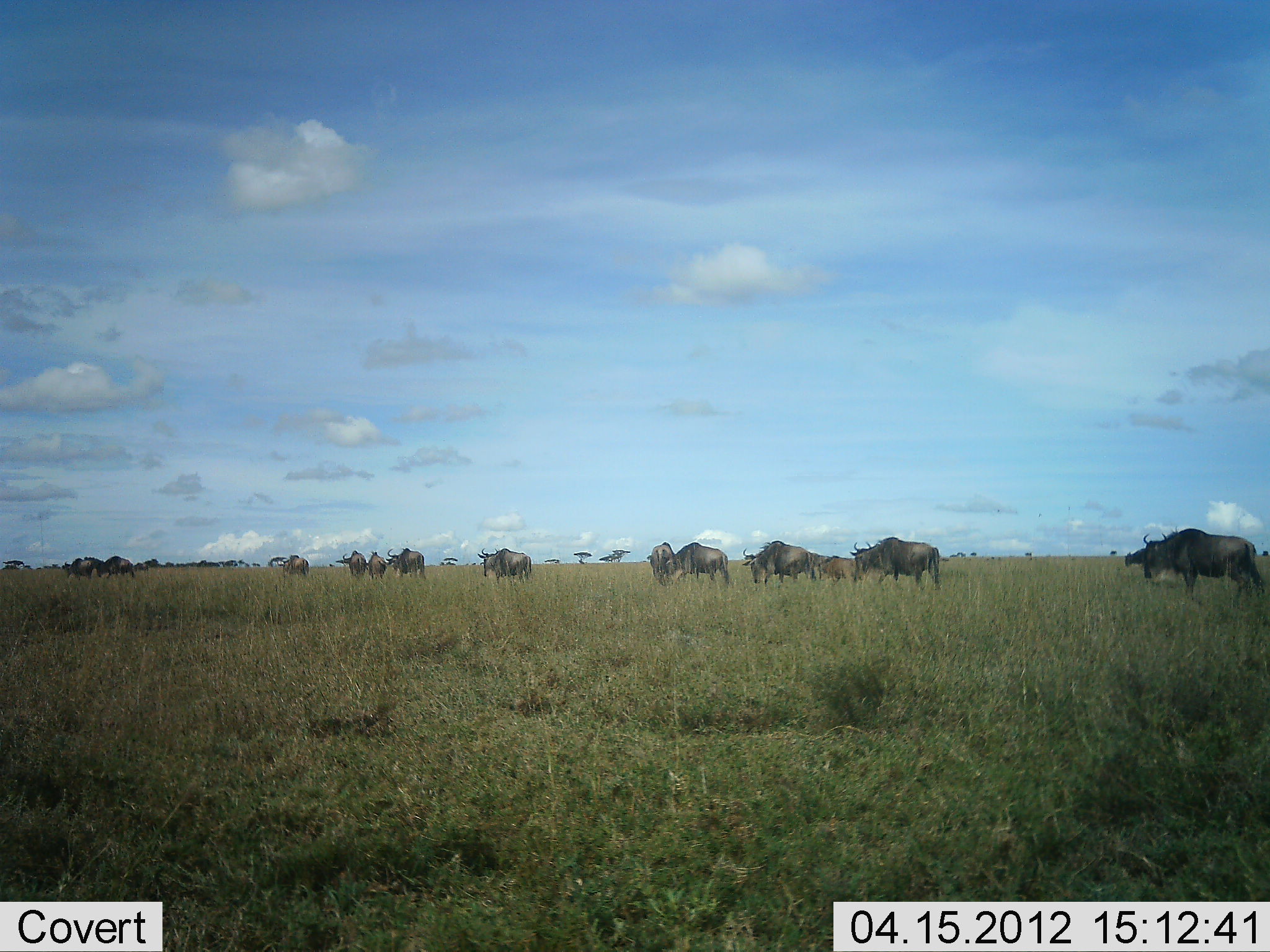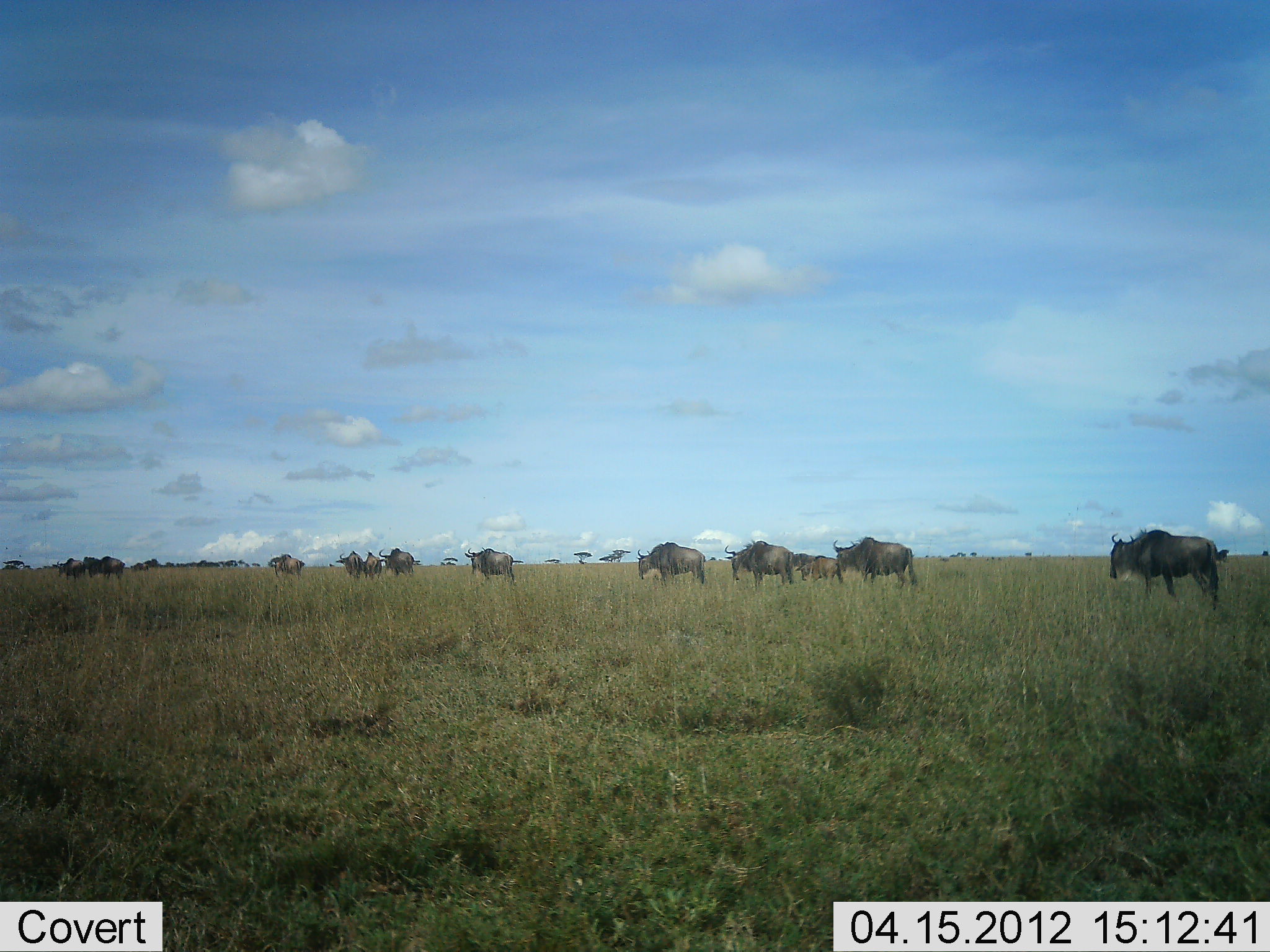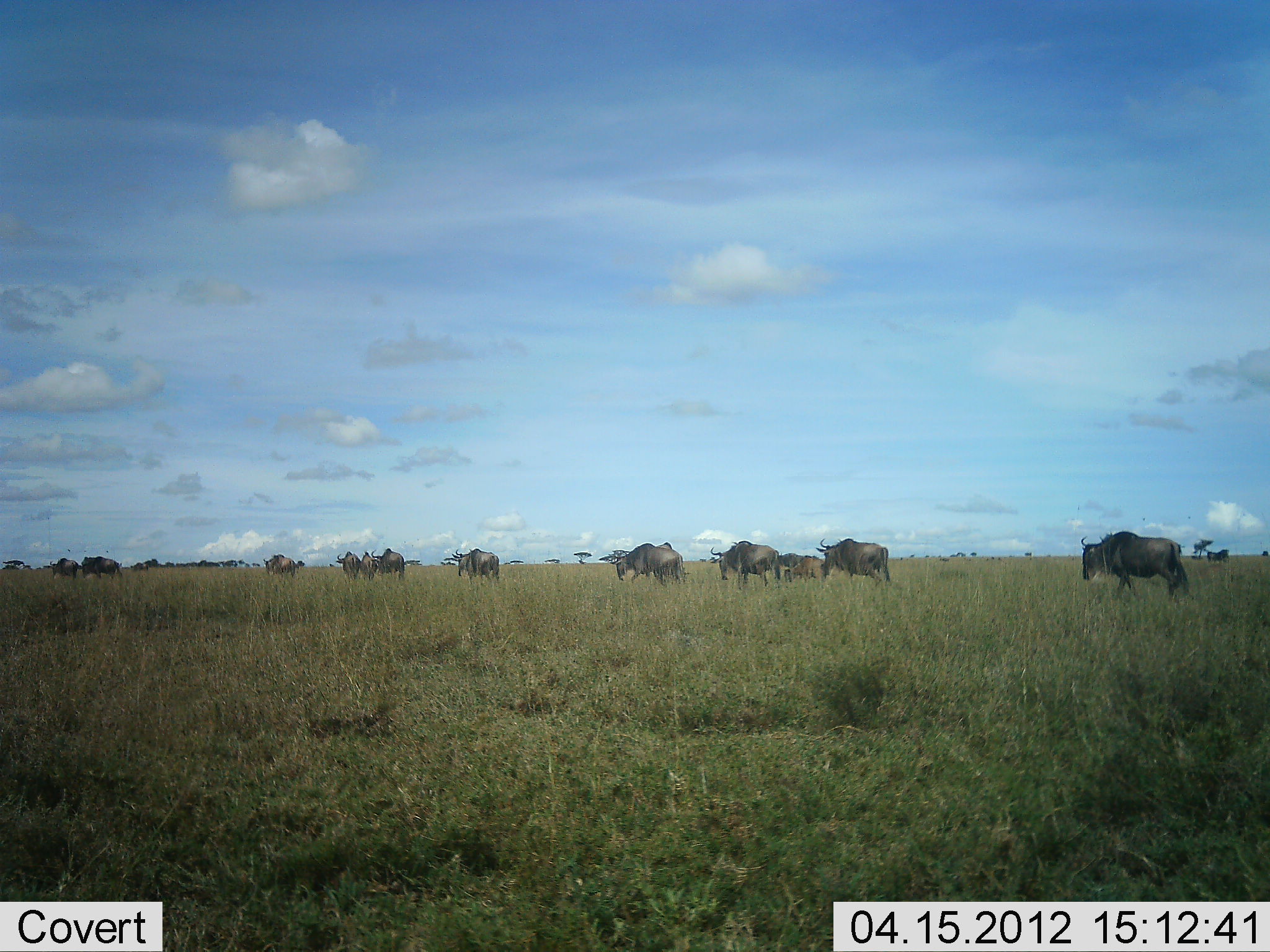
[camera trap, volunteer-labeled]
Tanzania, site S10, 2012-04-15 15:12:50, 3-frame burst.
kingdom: Animalia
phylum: Chordata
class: Mammalia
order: Artiodactyla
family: Bovidae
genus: Connochaetes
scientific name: Connochaetes taurinus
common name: blue wildebeest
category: wildebeest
Wildebeest (blue wildebeest) (Connochaetes taurinus), count 11-50. Behavior (volunteer vote fractions): standing 16%, resting 0%, moving 89%, interacting 5%. Young present (vote fraction): 53%. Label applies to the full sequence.